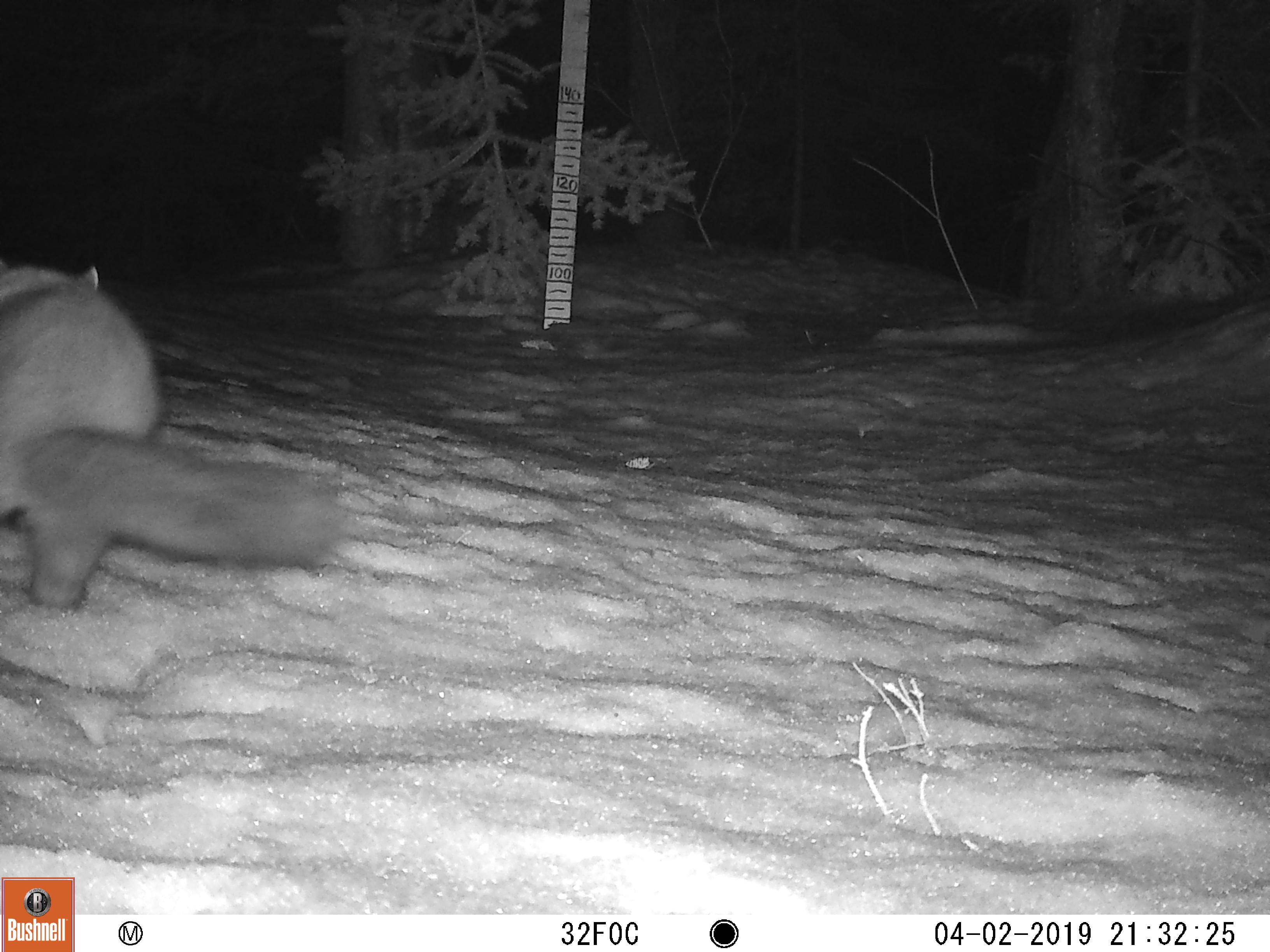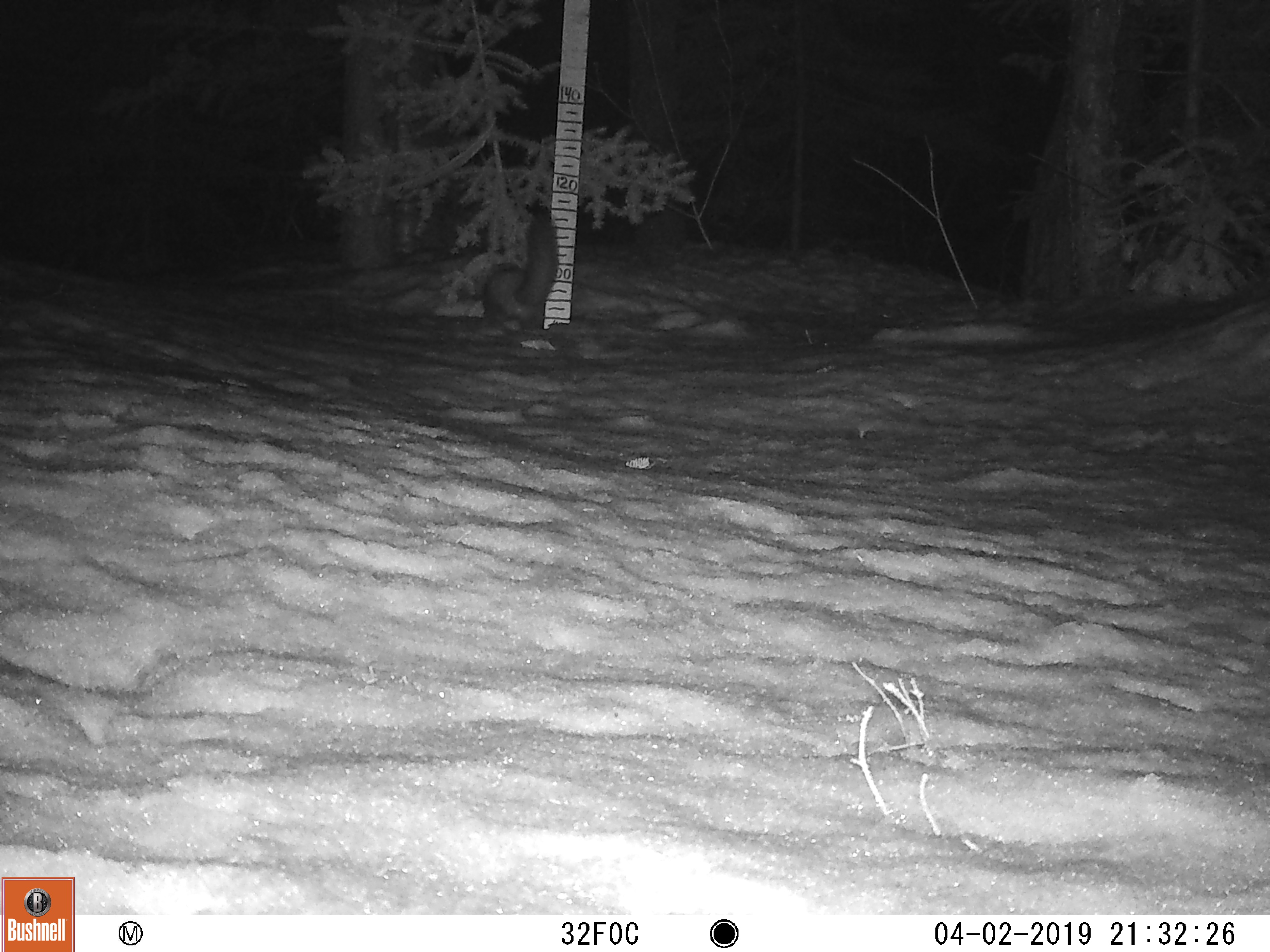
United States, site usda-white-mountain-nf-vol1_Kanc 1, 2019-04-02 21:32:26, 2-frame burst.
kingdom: Animalia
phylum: Chordata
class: Mammalia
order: Carnivora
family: Mustelidae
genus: Martes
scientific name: Martes americana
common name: american marten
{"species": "american marten (Martes americana)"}